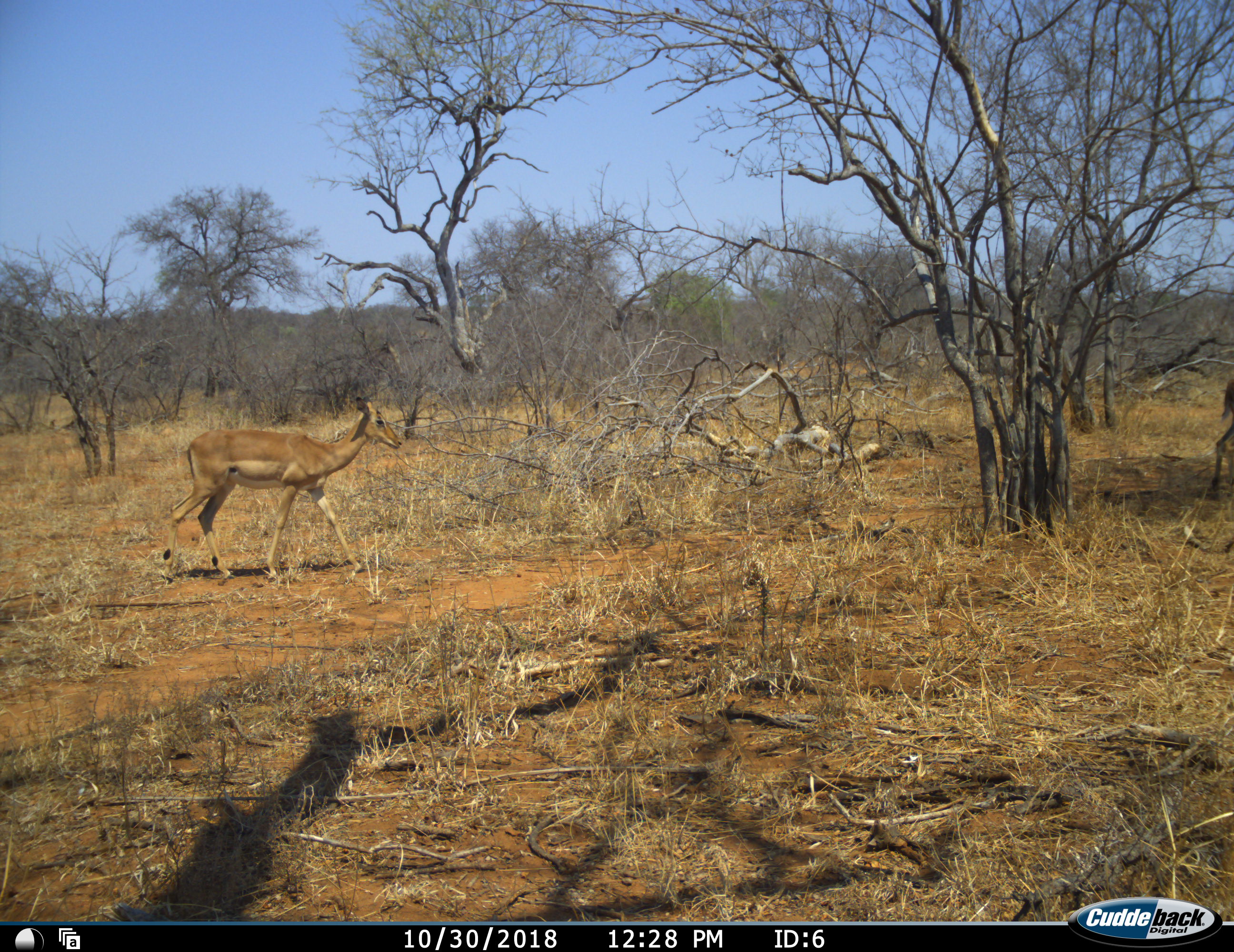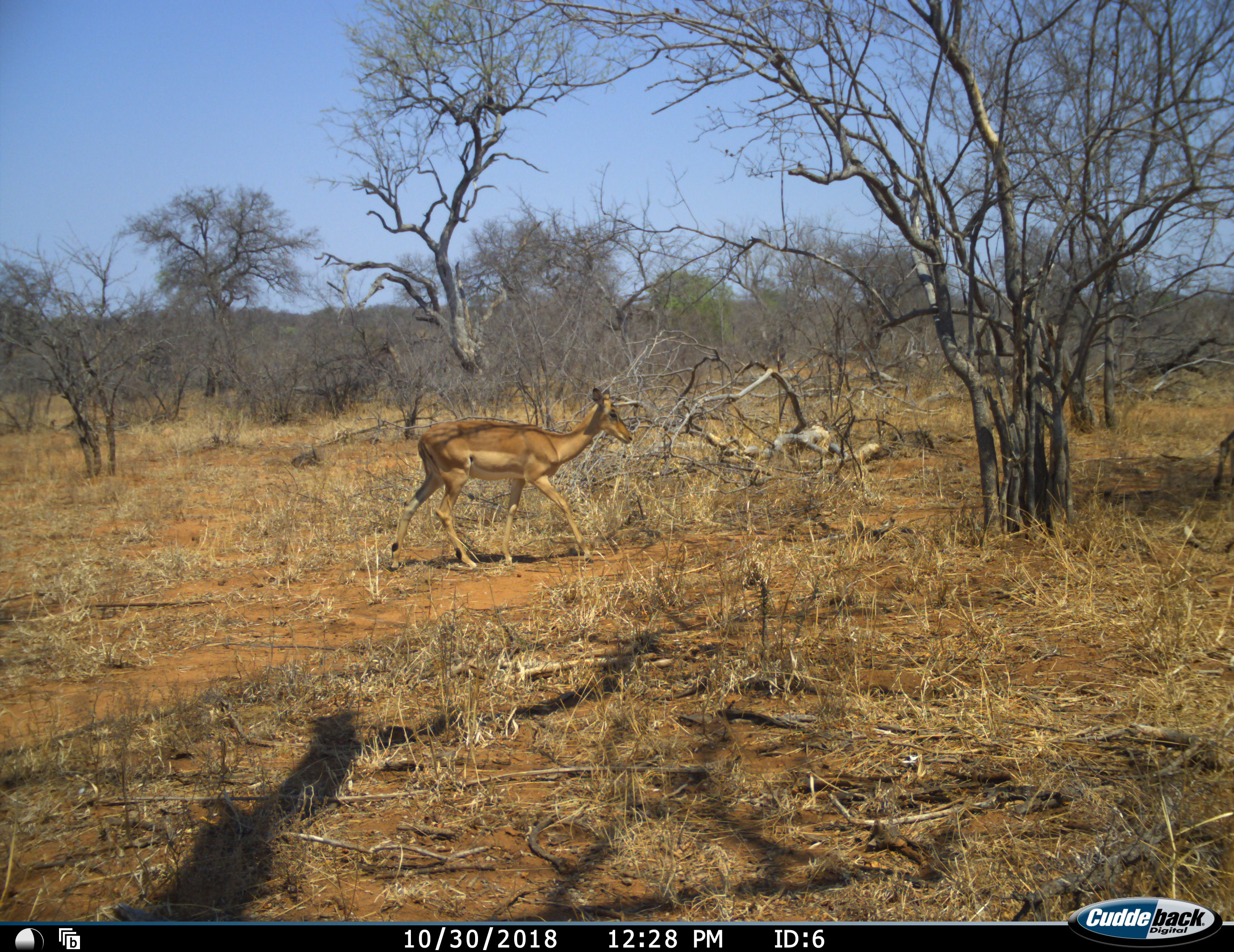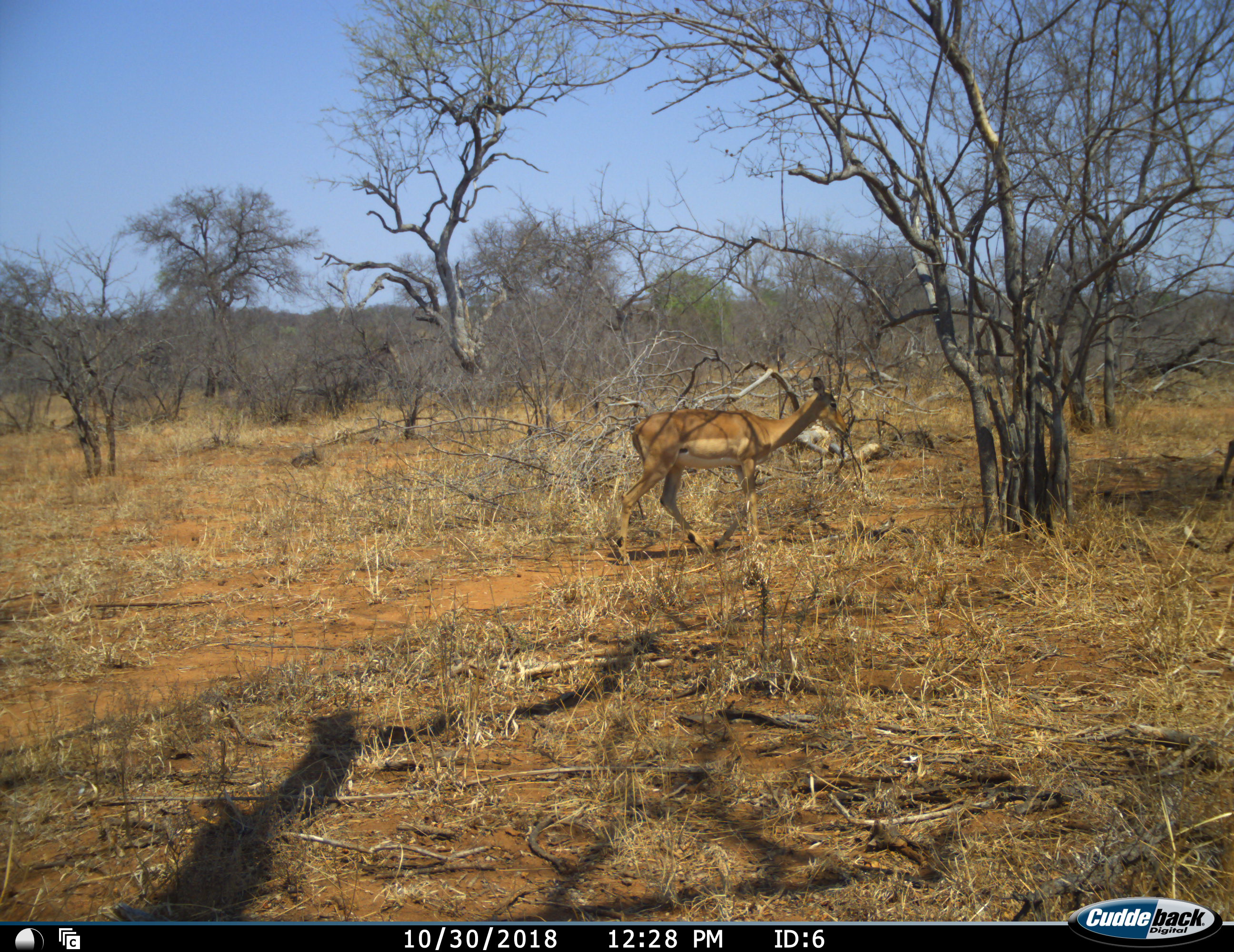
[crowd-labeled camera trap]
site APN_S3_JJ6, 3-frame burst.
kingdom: Animalia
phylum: Chordata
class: Mammalia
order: Artiodactyla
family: Bovidae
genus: Aepyceros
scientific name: Aepyceros melampus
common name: impala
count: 2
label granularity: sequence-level